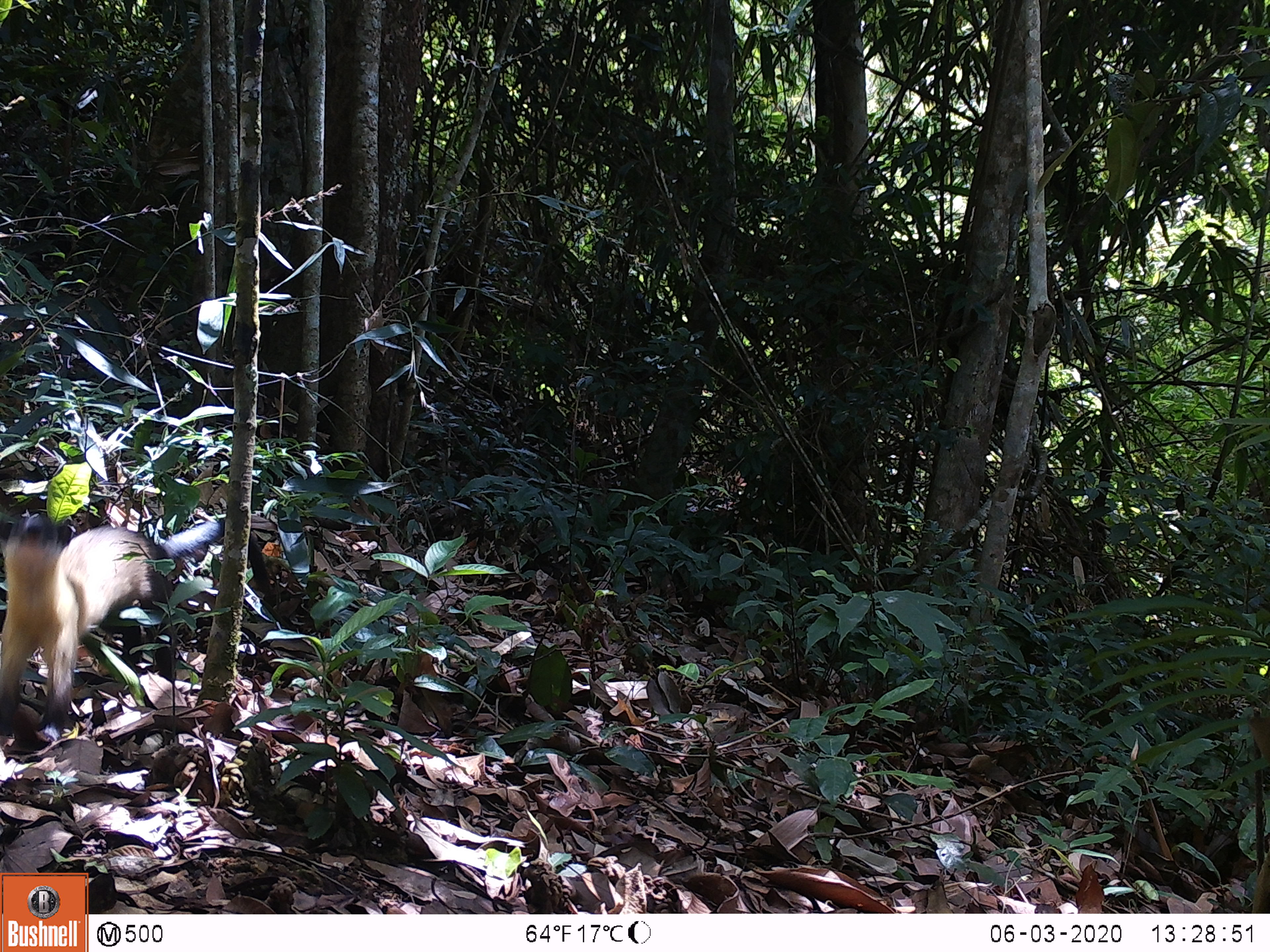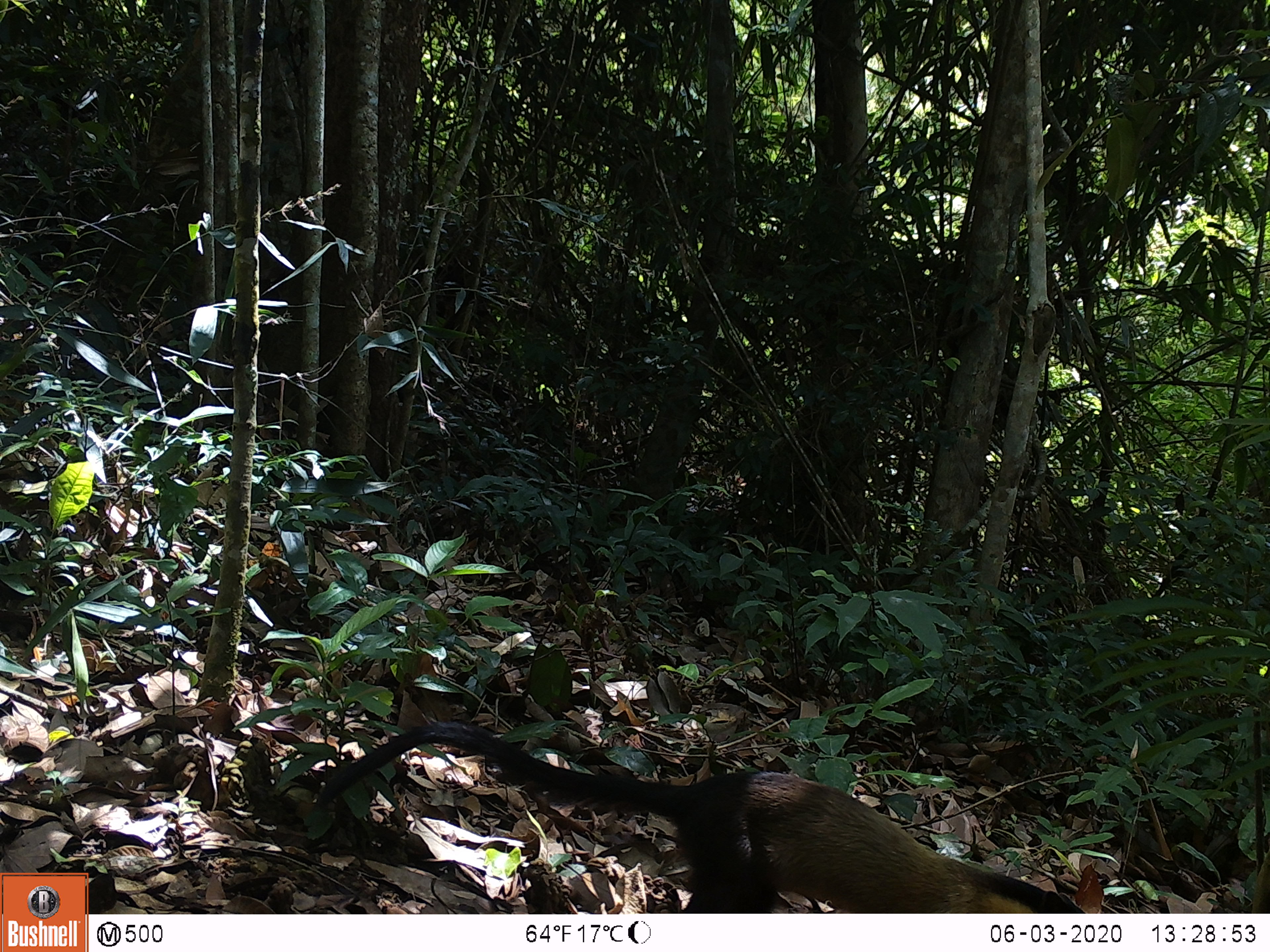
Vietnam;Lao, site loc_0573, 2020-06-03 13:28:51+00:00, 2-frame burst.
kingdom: Animalia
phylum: Chordata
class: Mammalia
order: Carnivora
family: Mustelidae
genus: Martes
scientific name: Martes flavigula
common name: yellow-throated marten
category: yellow throated marten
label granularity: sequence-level